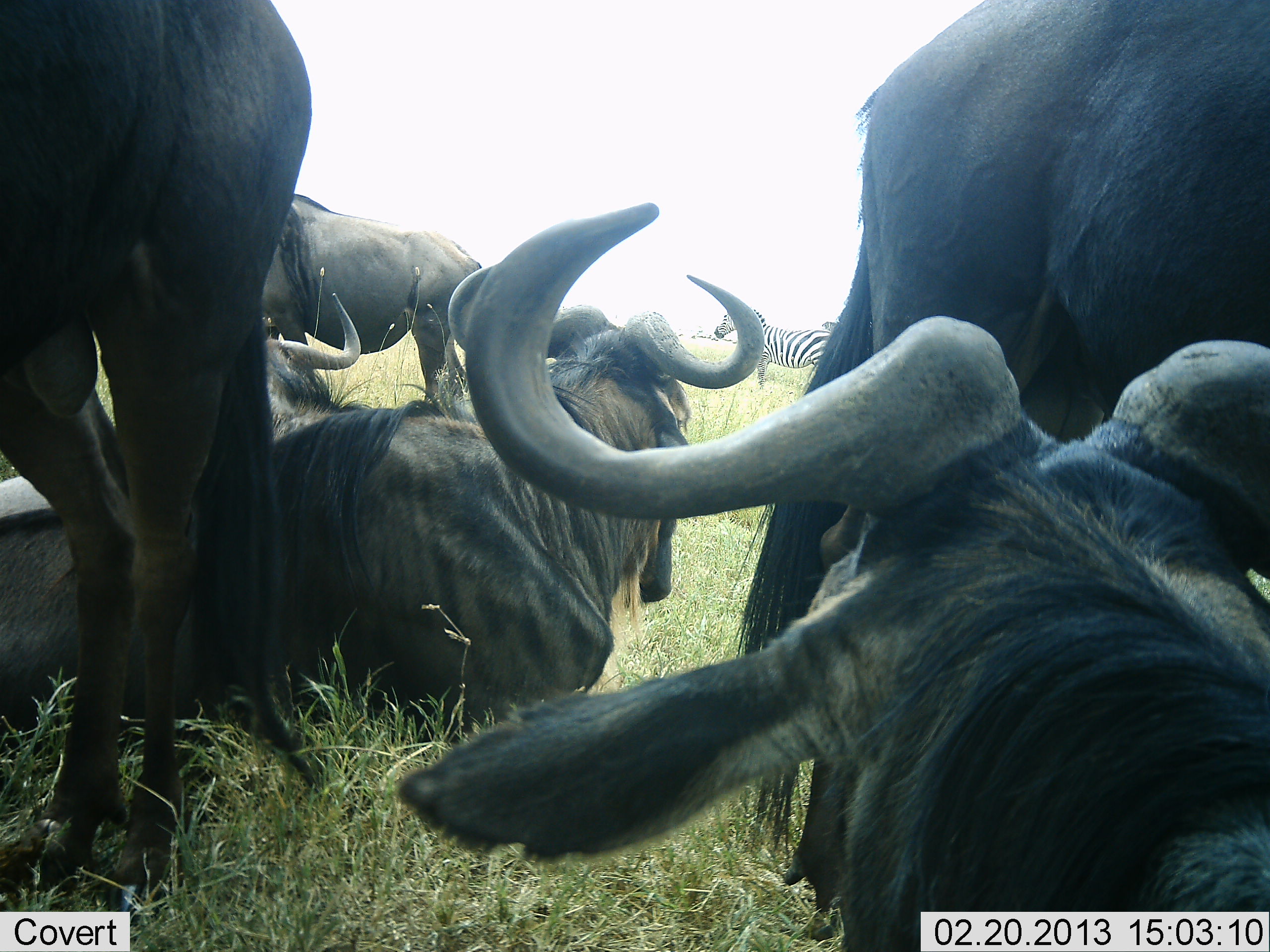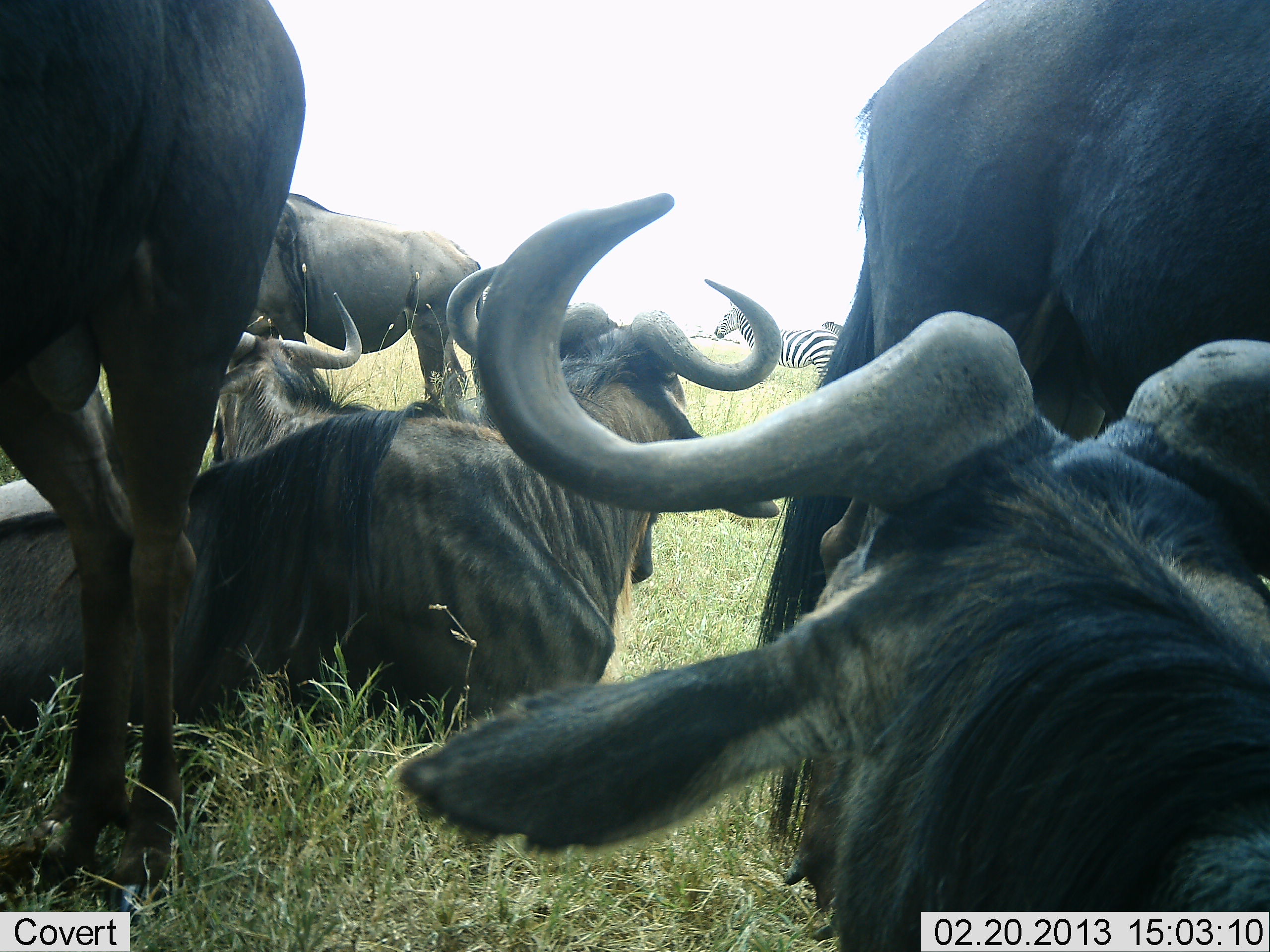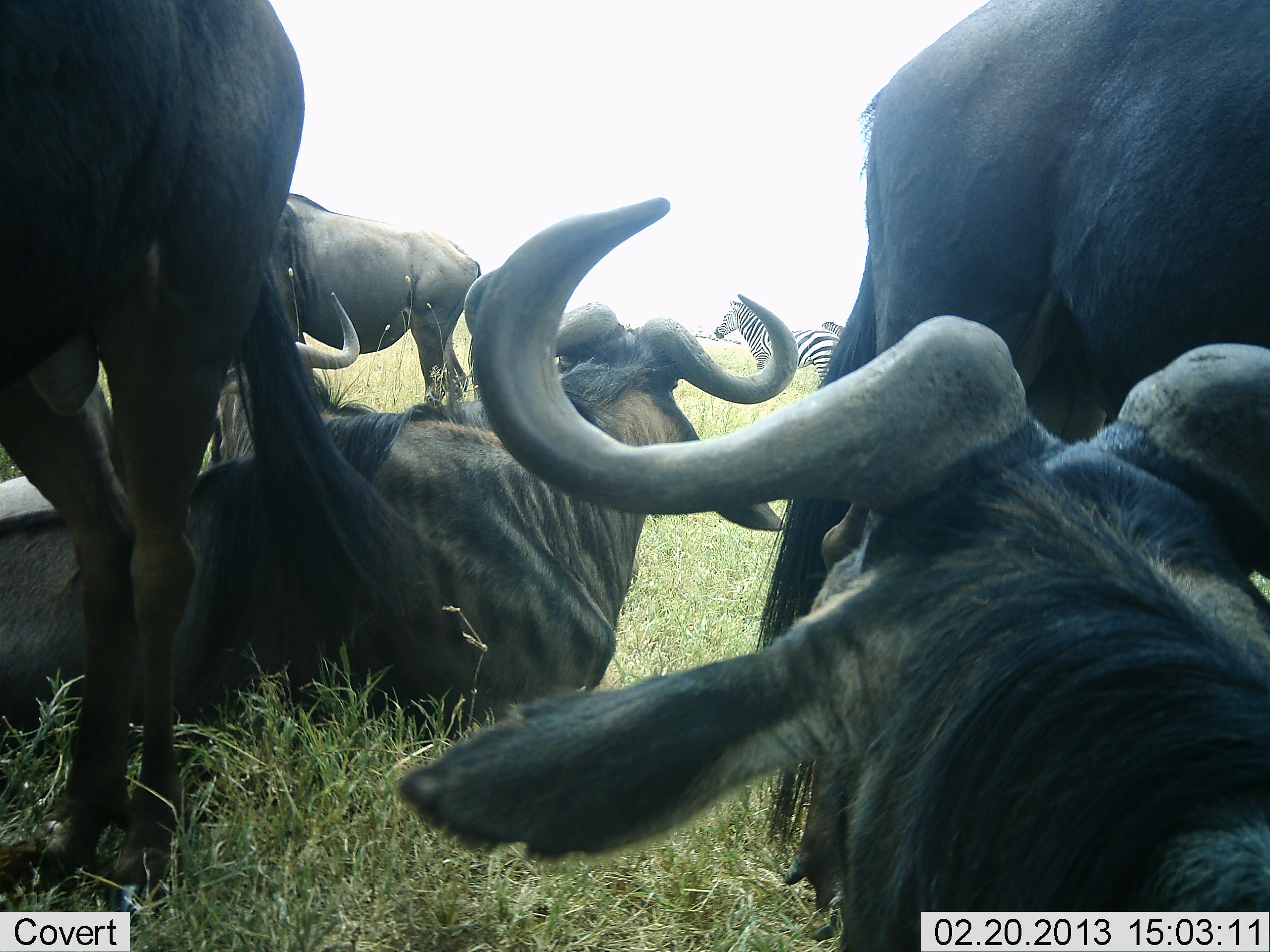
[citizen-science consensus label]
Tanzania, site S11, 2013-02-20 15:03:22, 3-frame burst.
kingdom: Animalia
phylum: Chordata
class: Mammalia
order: Artiodactyla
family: Bovidae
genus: Connochaetes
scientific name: Connochaetes taurinus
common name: blue wildebeest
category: wildebeest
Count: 6.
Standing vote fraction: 59%.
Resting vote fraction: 100%.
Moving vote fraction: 4%.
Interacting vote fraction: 0%.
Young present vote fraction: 0%.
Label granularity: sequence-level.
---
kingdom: Animalia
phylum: Chordata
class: Mammalia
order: Perissodactyla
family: Equidae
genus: Equus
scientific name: Equus quagga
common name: plains zebra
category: zebra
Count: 1.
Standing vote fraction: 95%.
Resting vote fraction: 0%.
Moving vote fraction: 5%.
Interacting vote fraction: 0%.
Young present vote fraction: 0%.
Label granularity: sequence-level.